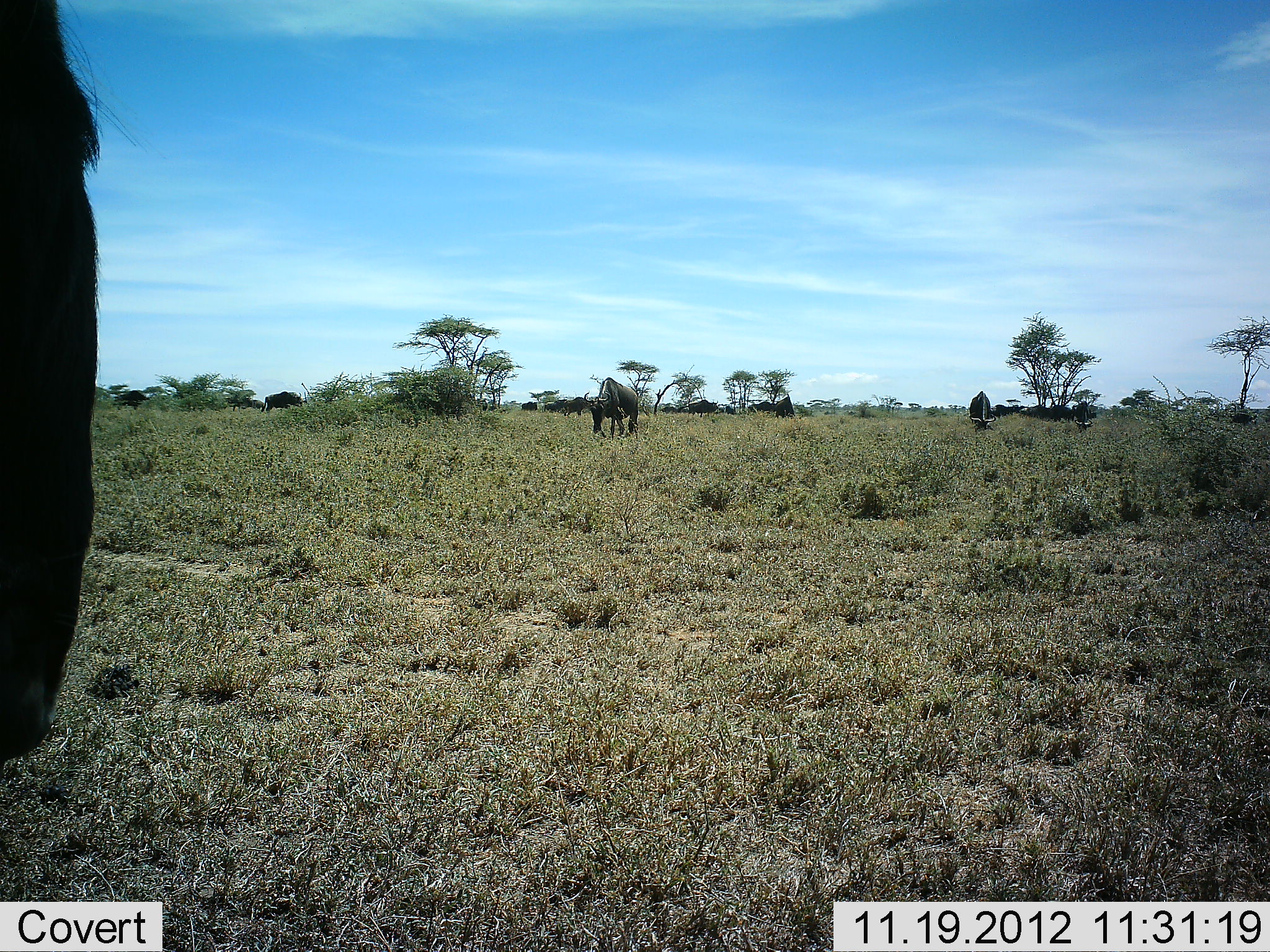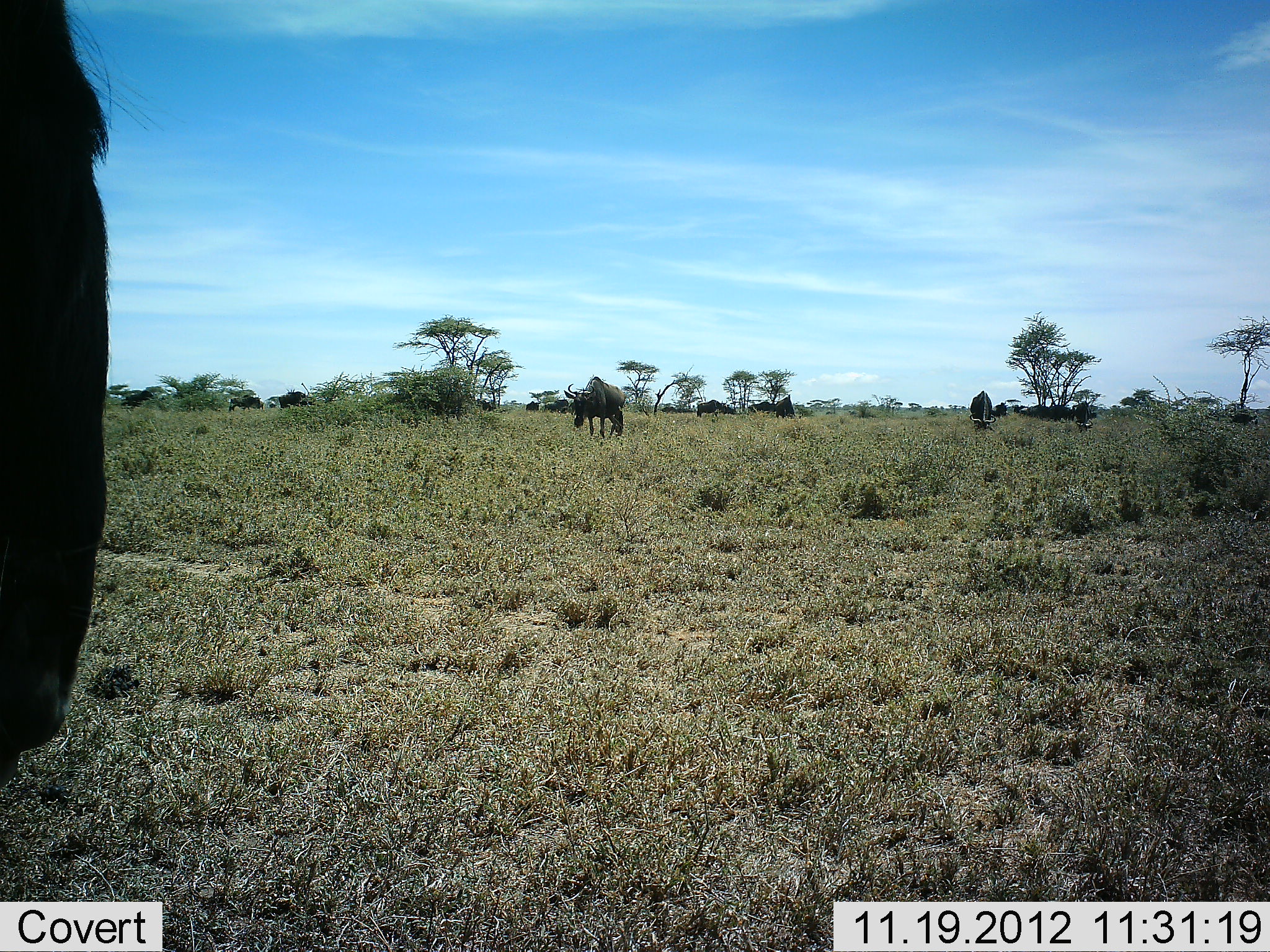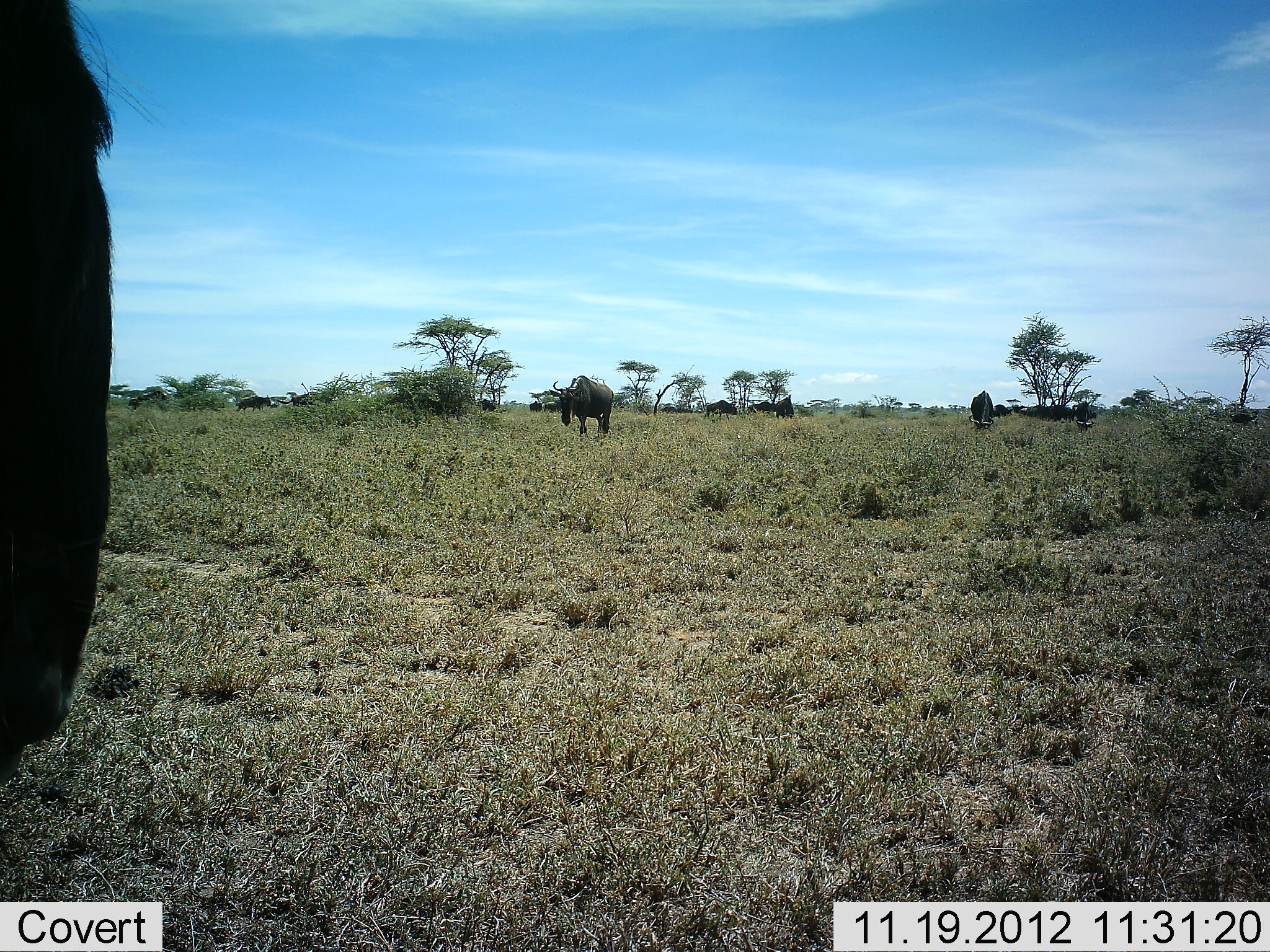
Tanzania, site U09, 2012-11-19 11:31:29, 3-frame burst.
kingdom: Animalia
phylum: Chordata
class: Mammalia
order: Artiodactyla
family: Bovidae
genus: Connochaetes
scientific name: Connochaetes taurinus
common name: blue wildebeest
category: wildebeest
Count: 11-50.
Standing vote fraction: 70%.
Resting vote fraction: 0%.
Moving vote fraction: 50%.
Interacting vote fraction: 0%.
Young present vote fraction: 0%.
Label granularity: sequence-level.